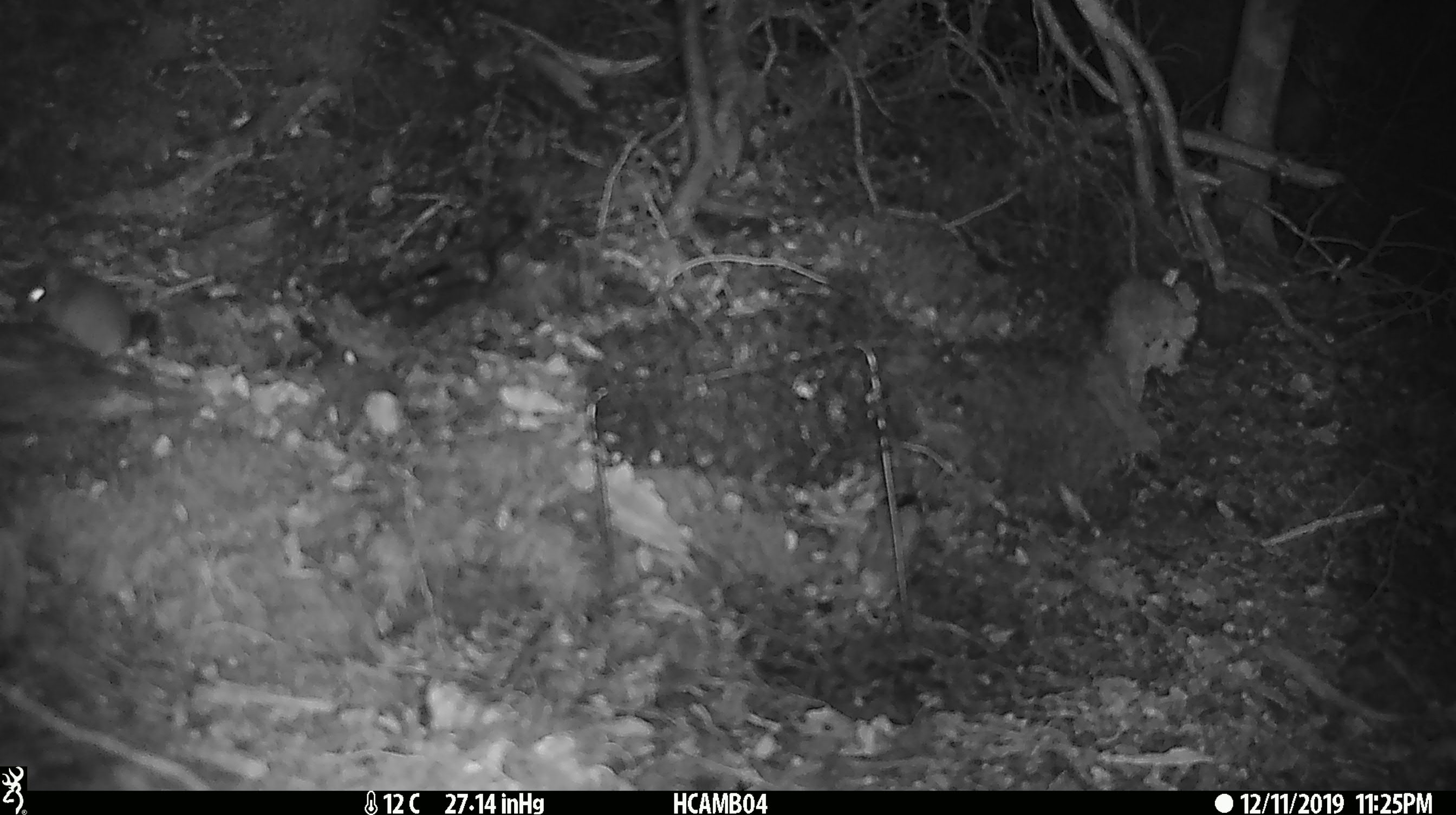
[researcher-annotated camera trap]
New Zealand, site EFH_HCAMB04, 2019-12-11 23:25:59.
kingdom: Animalia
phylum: Chordata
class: Mammalia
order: Rodentia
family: Muridae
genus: Mus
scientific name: Mus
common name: mouse